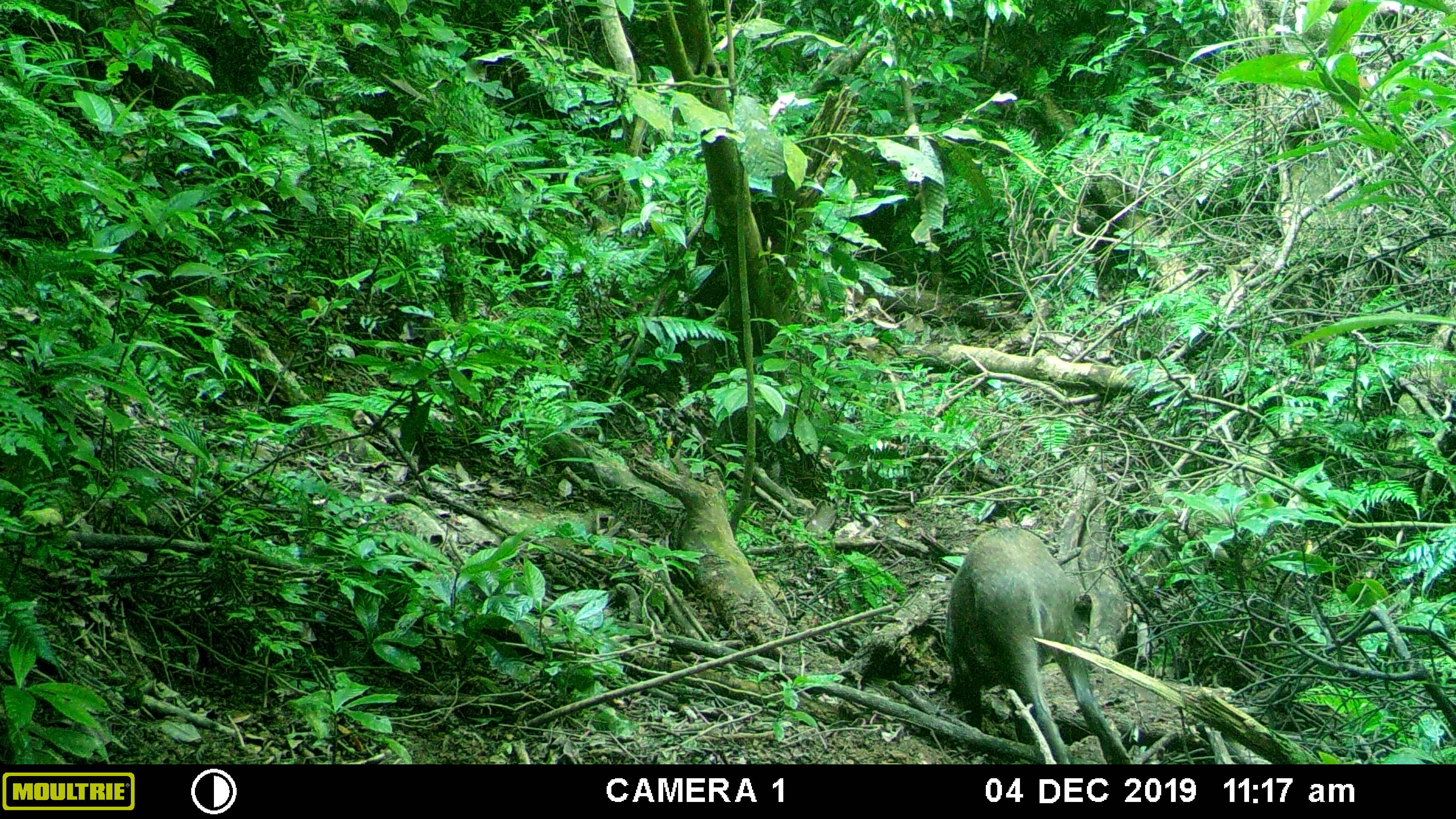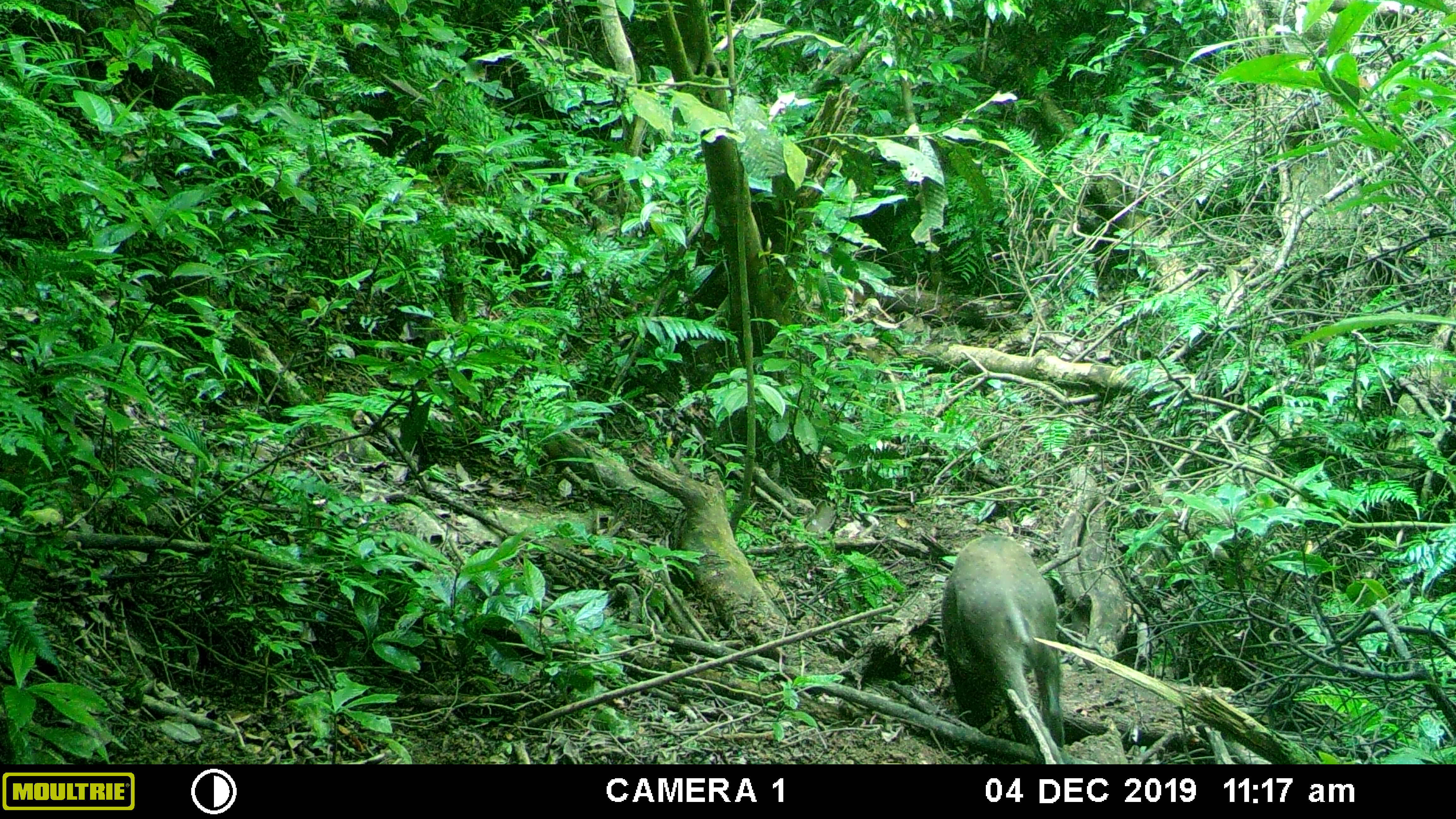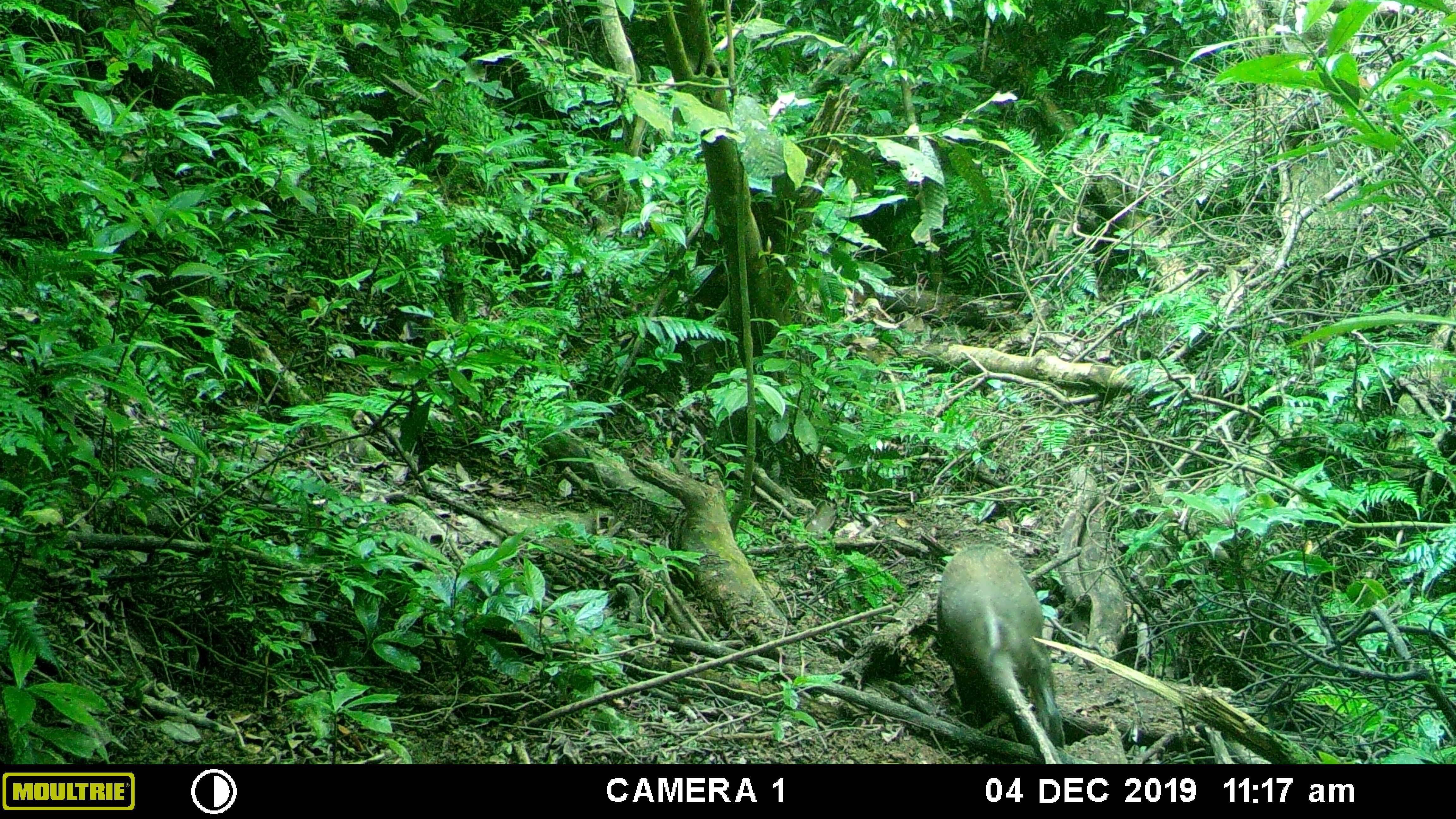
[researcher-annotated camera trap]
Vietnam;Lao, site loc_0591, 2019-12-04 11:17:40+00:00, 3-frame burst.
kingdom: Animalia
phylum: Chordata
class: Mammalia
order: Artiodactyla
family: Suidae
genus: Sus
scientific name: Sus scrofa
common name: eurasian wild pig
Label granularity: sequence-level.